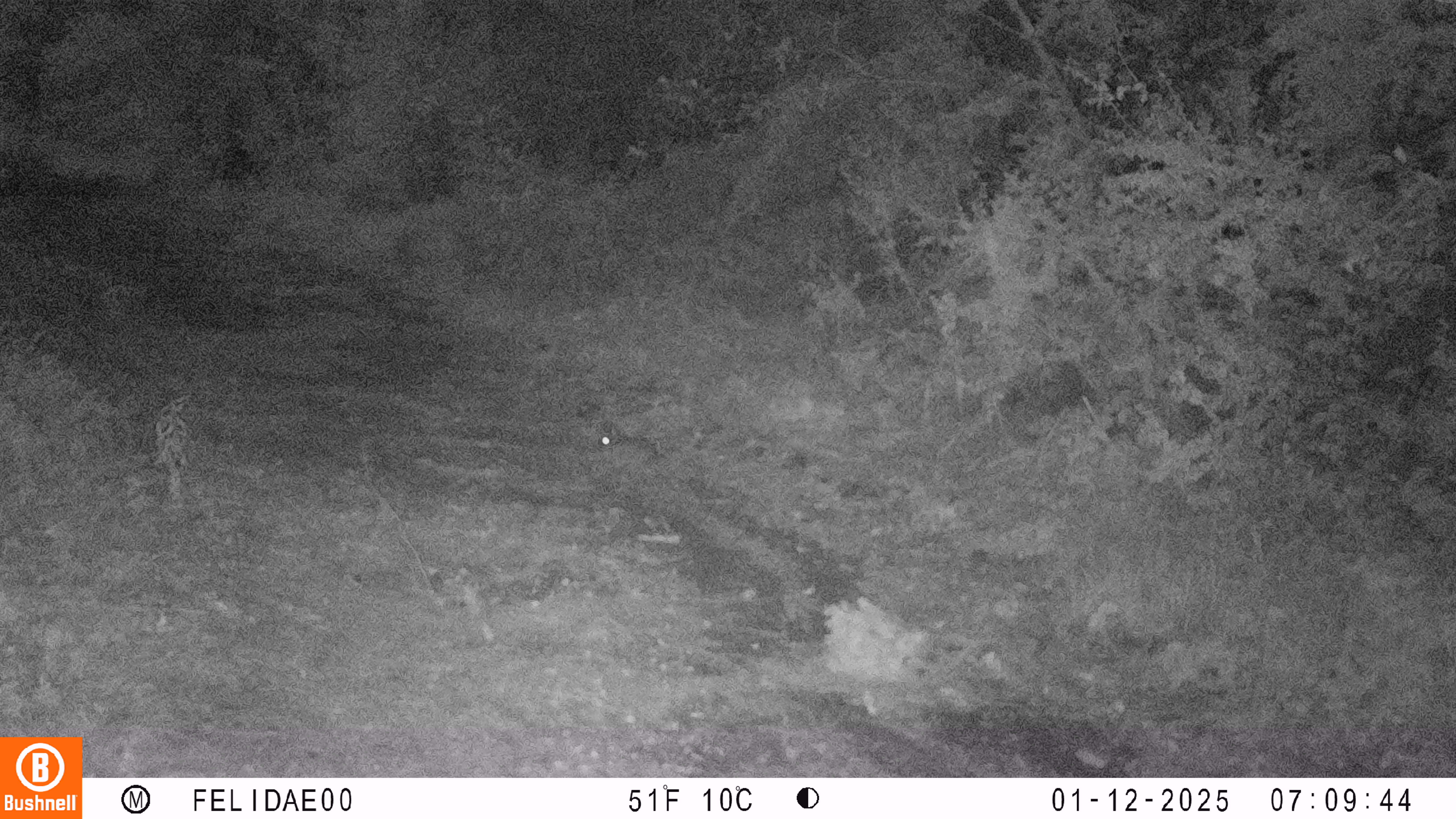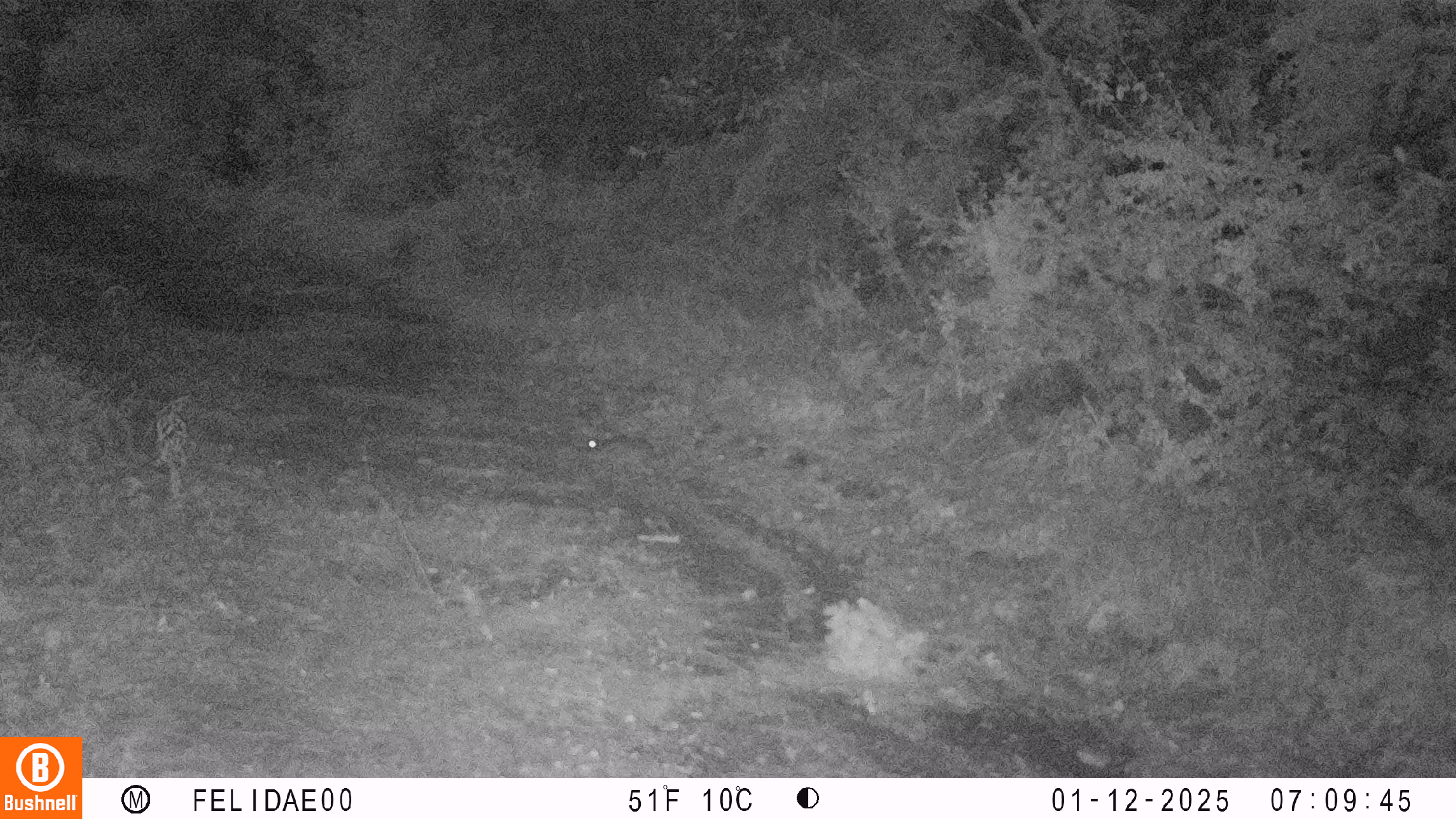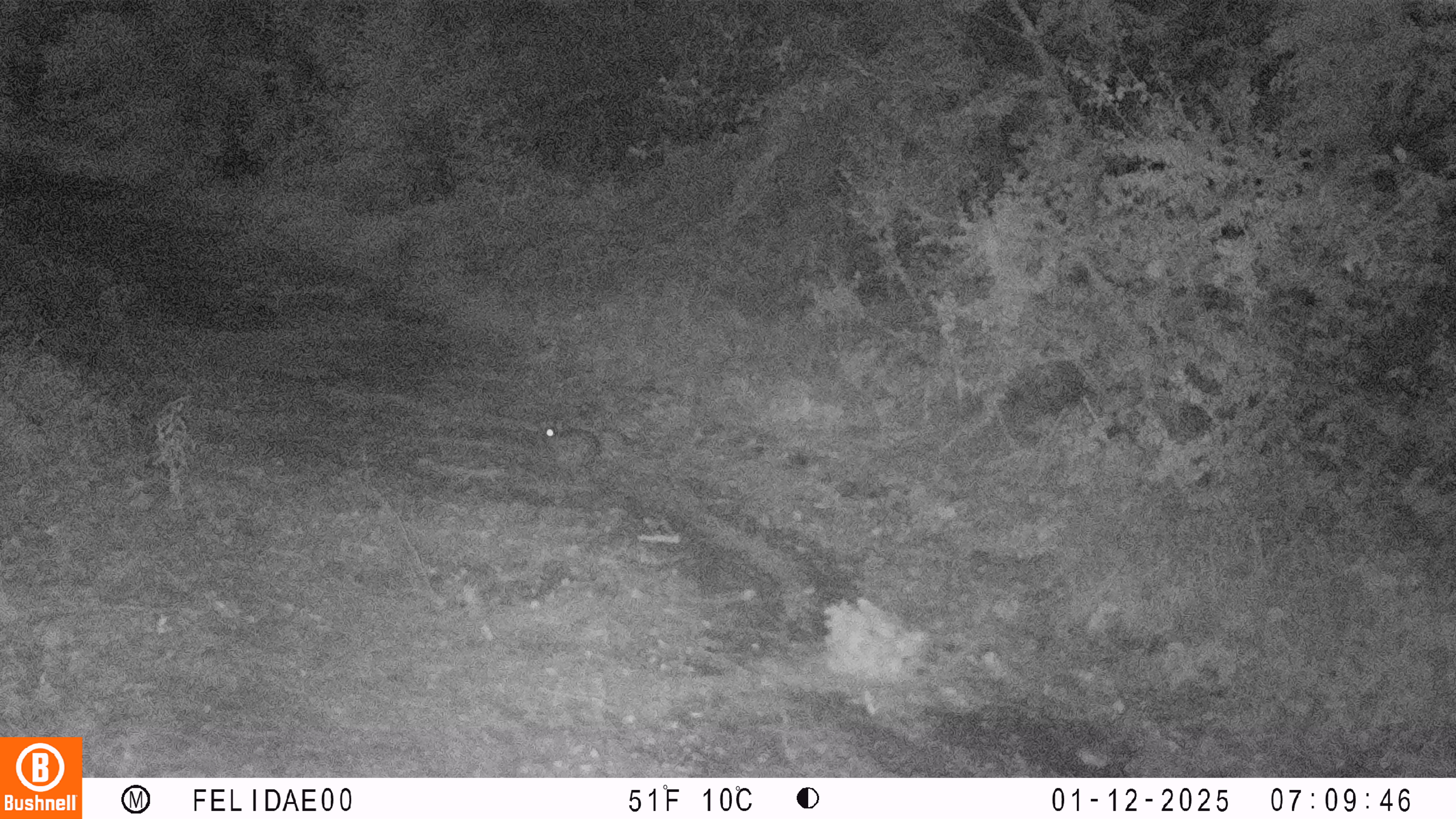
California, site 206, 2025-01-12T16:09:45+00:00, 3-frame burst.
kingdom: Animalia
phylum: Chordata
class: Mammalia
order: Lagomorpha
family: Leporidae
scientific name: Leporidae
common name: rabbit